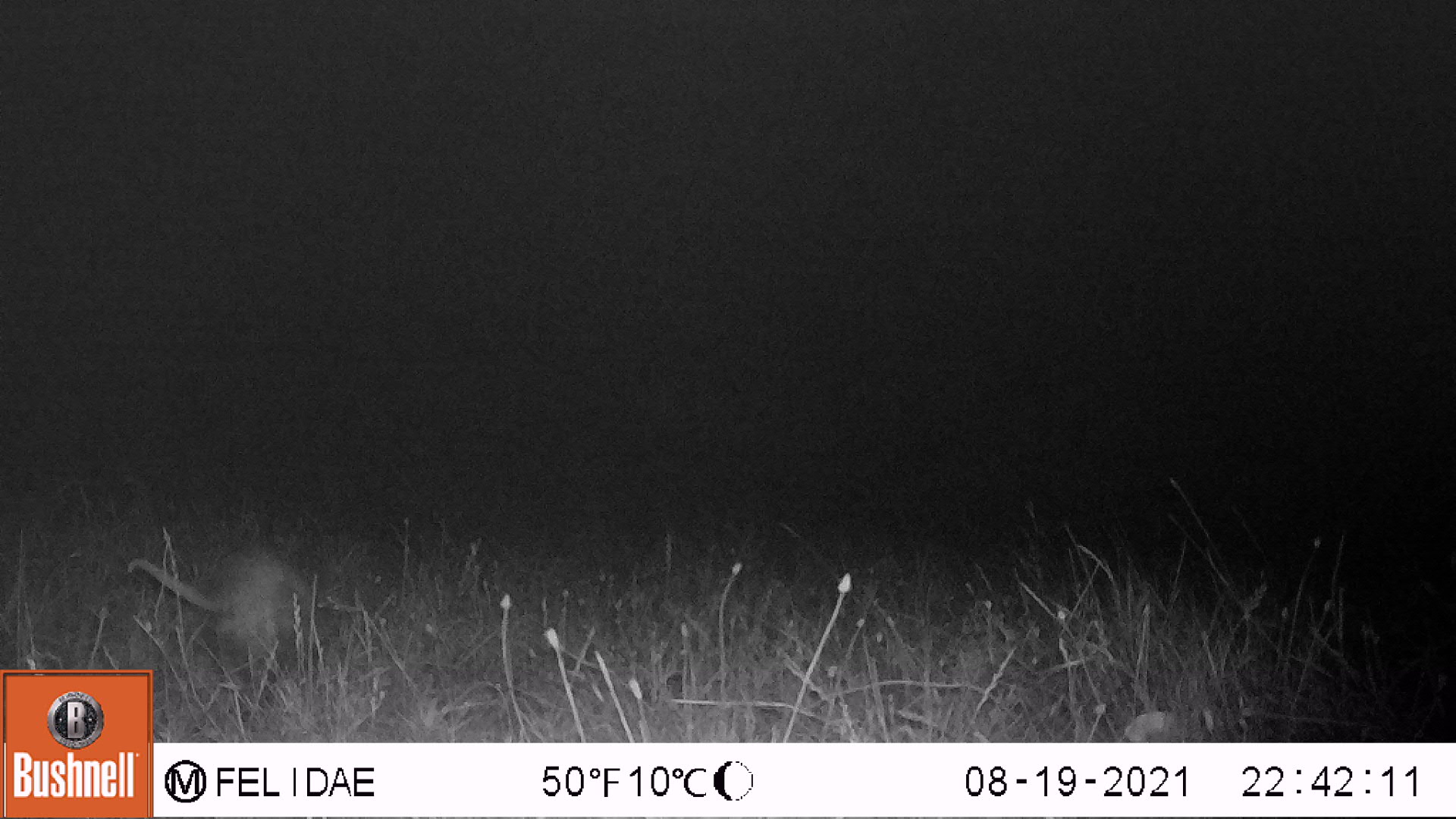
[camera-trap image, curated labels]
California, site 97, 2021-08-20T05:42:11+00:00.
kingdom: Animalia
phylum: Chordata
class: Mammalia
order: Didelphimorphia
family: Didelphidae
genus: Didelphis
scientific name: Didelphis virginiana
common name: virginia opossum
Virginia opossum (Didelphis virginiana).